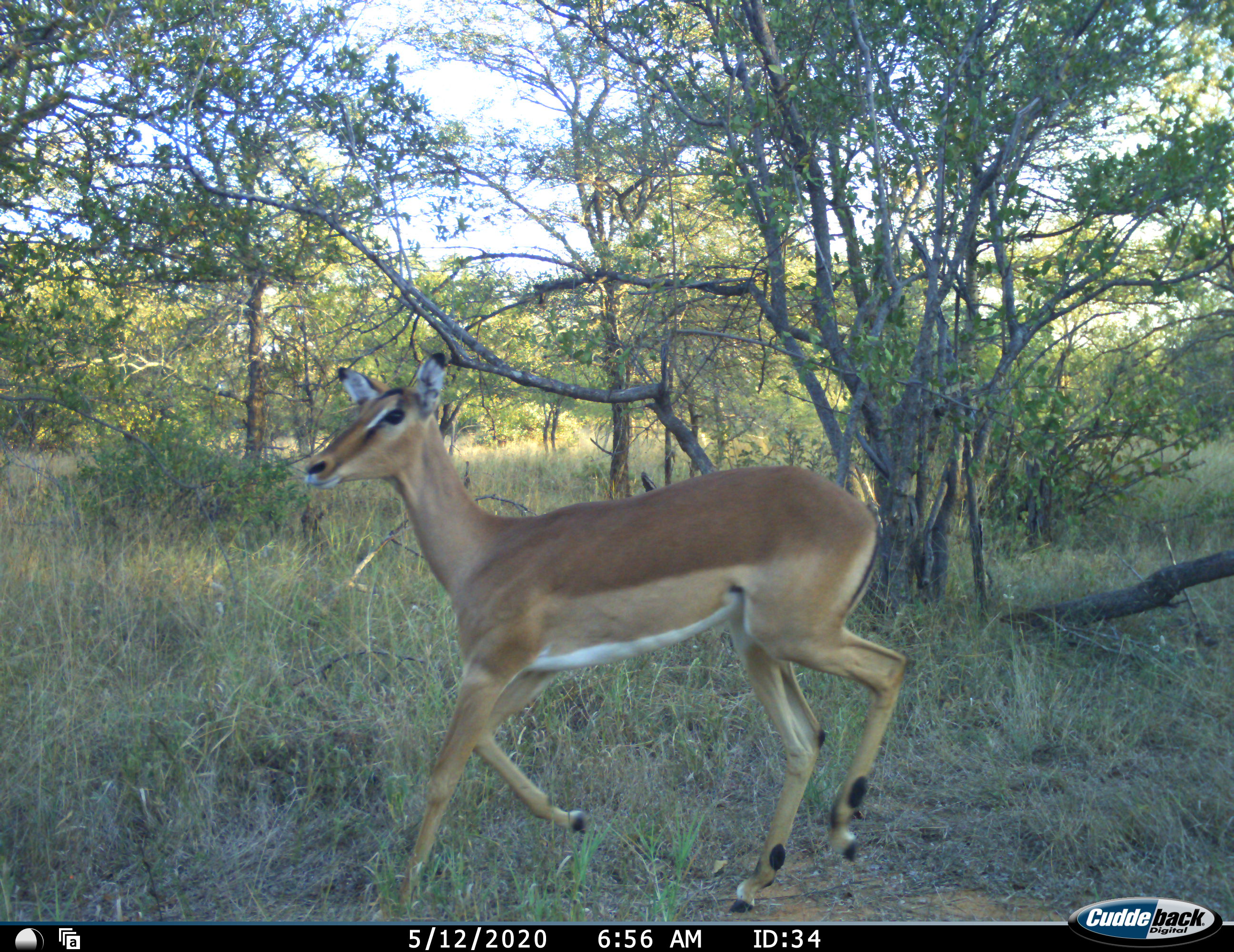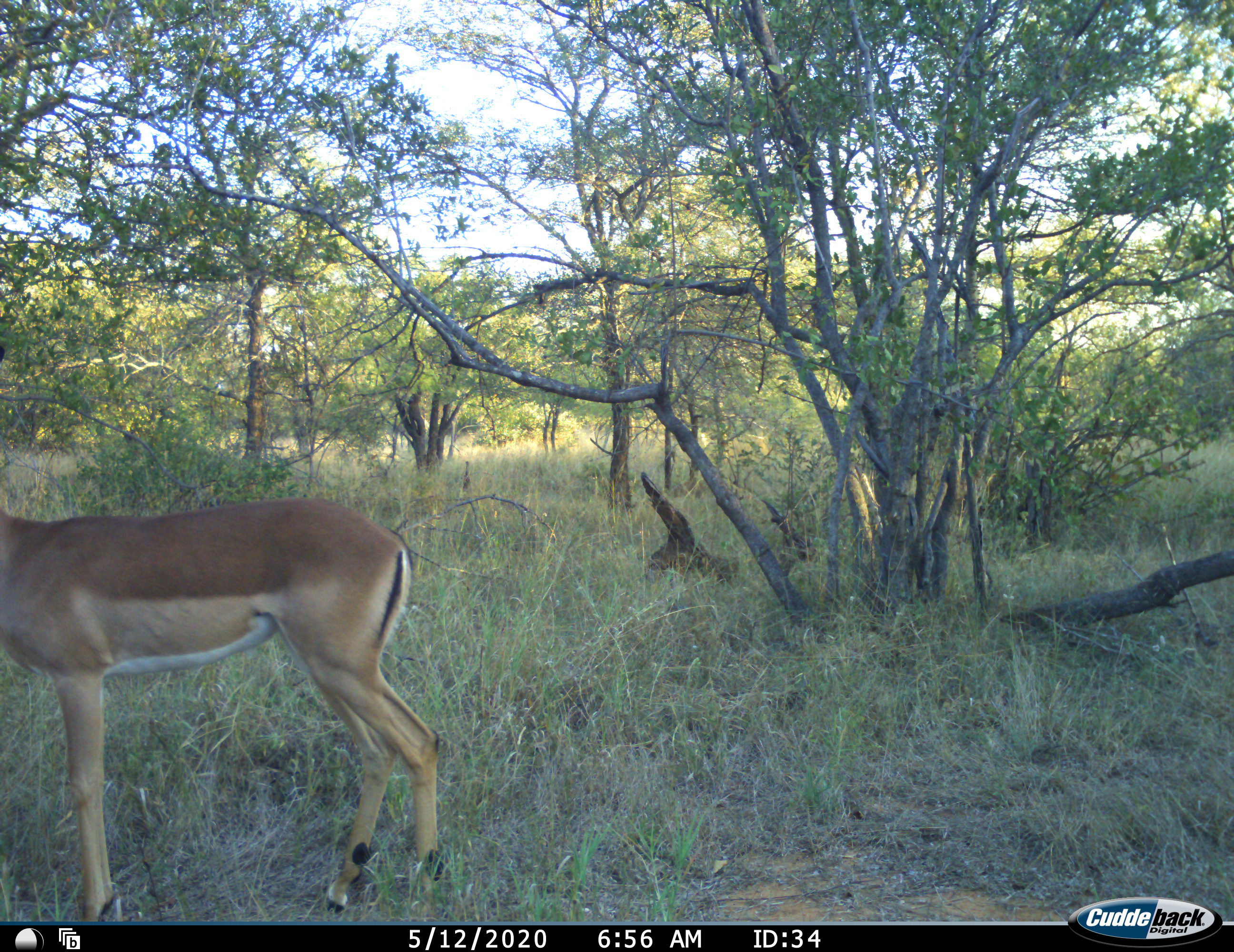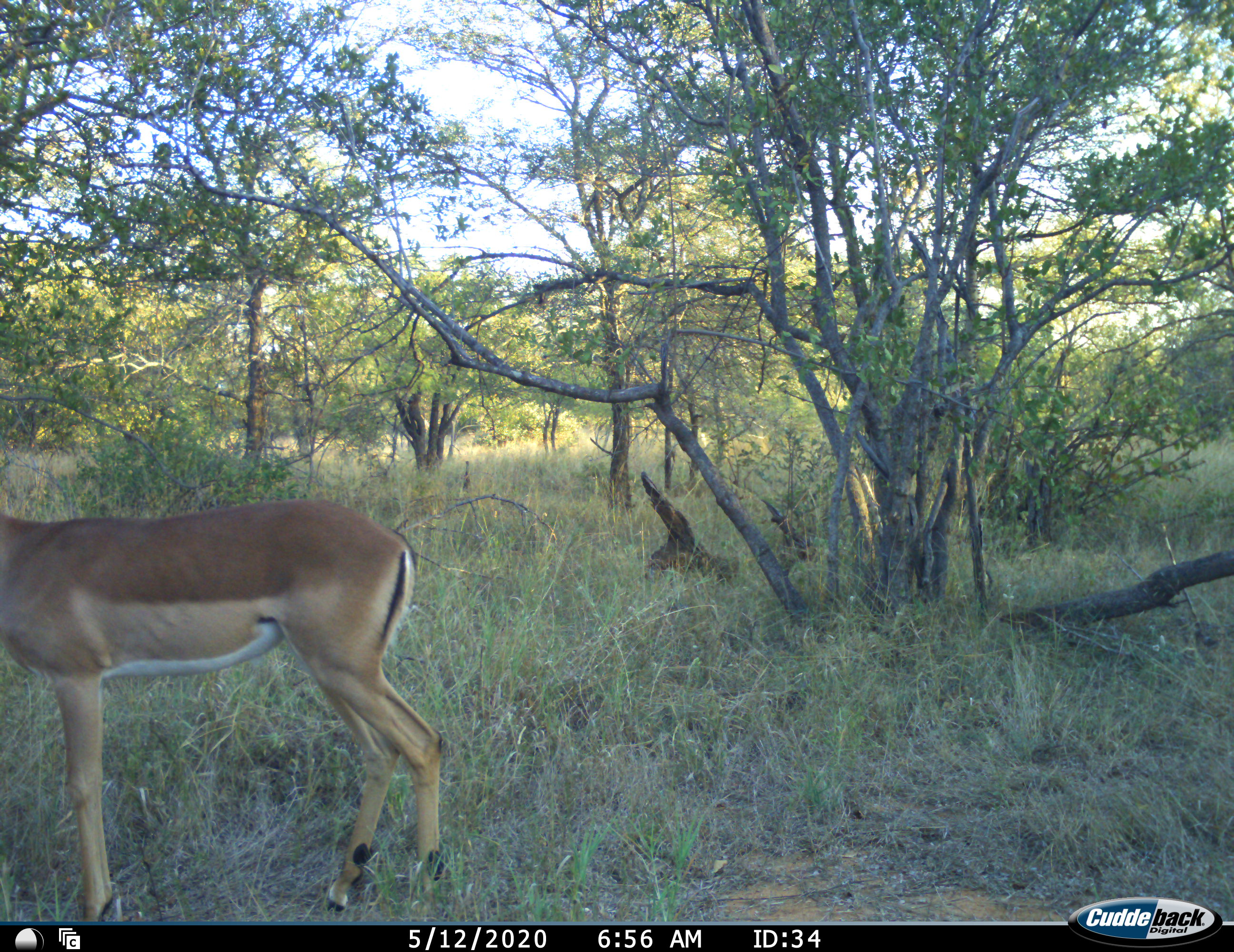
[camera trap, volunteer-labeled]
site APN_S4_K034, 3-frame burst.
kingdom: Animalia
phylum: Chordata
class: Mammalia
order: Artiodactyla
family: Bovidae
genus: Aepyceros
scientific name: Aepyceros melampus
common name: impala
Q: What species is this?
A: Impala (Aepyceros melampus).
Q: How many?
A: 1.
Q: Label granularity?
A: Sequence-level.